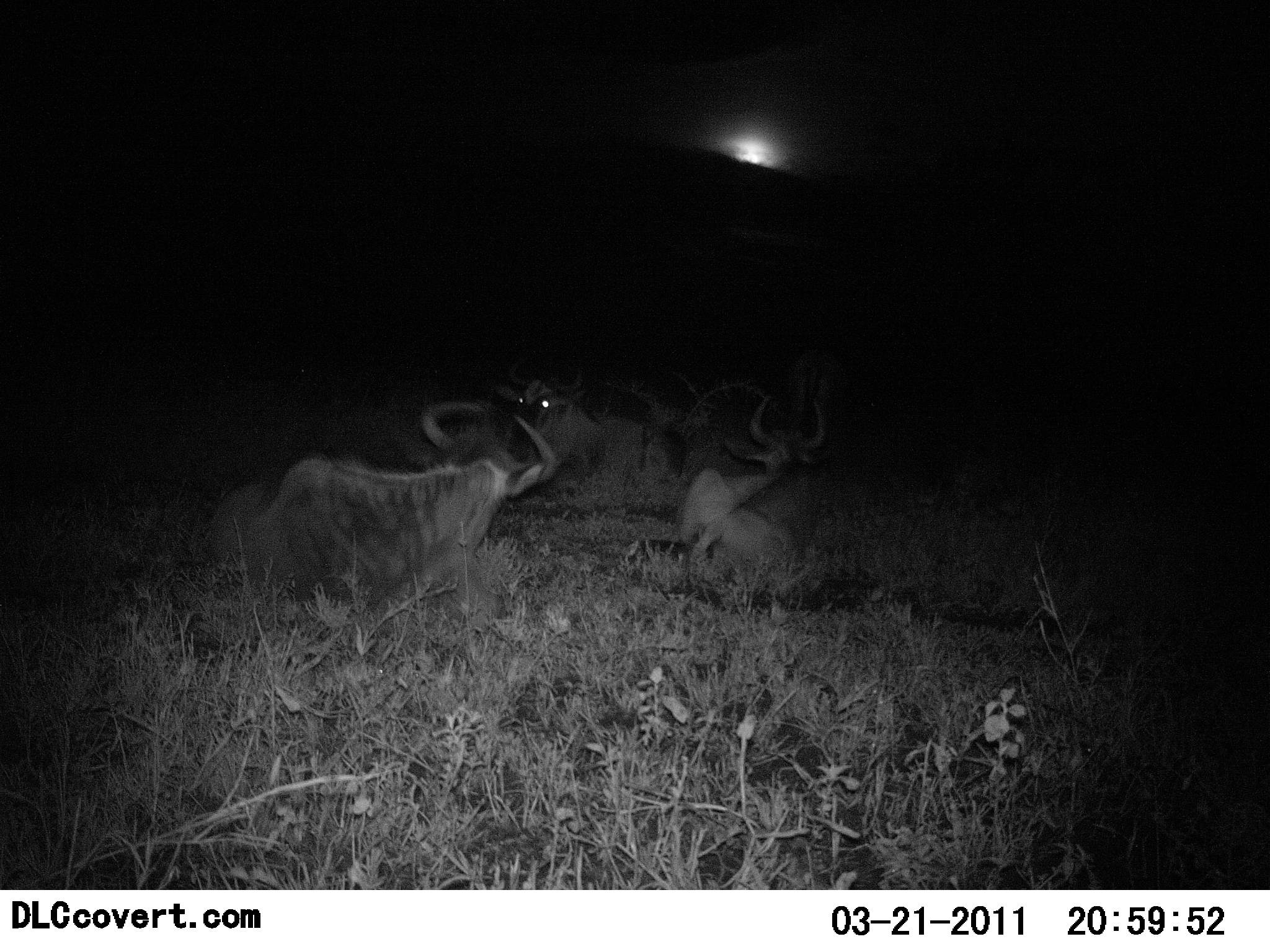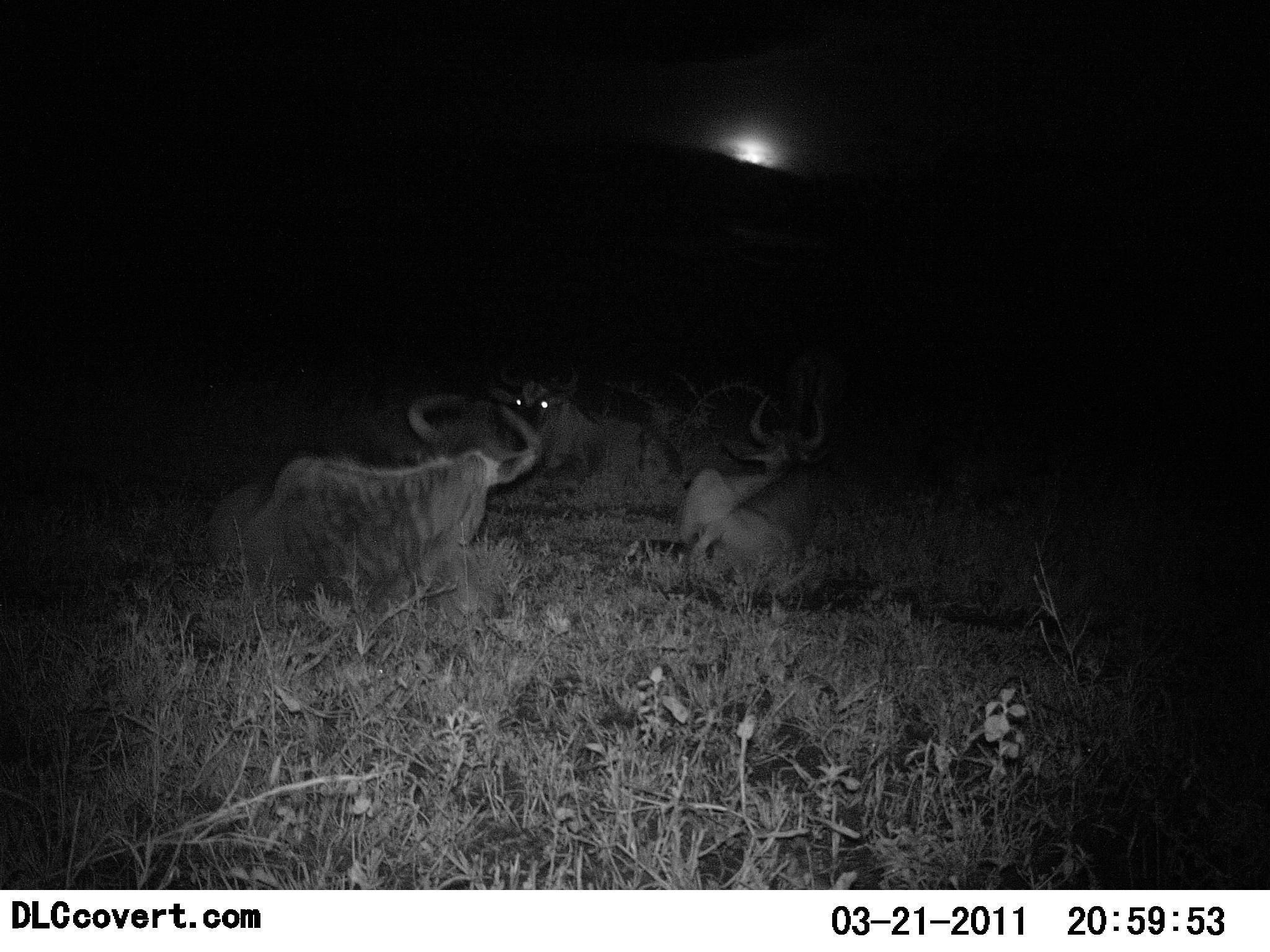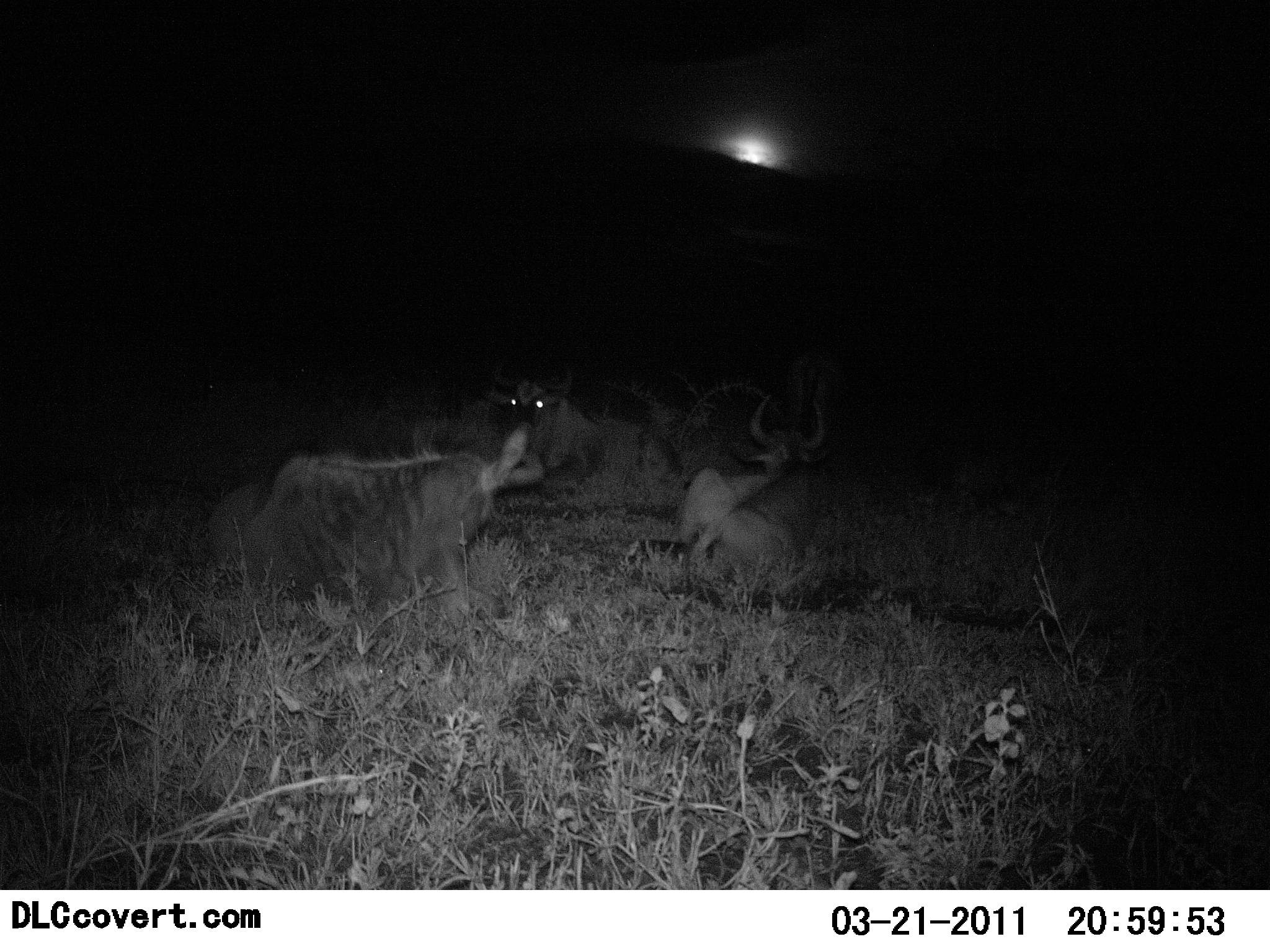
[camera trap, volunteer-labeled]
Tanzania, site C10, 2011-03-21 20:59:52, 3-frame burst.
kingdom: Animalia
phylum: Chordata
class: Mammalia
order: Artiodactyla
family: Bovidae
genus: Connochaetes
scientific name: Connochaetes taurinus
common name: blue wildebeest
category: wildebeest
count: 3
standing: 6%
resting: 94%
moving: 0%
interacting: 0%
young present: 0%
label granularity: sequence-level